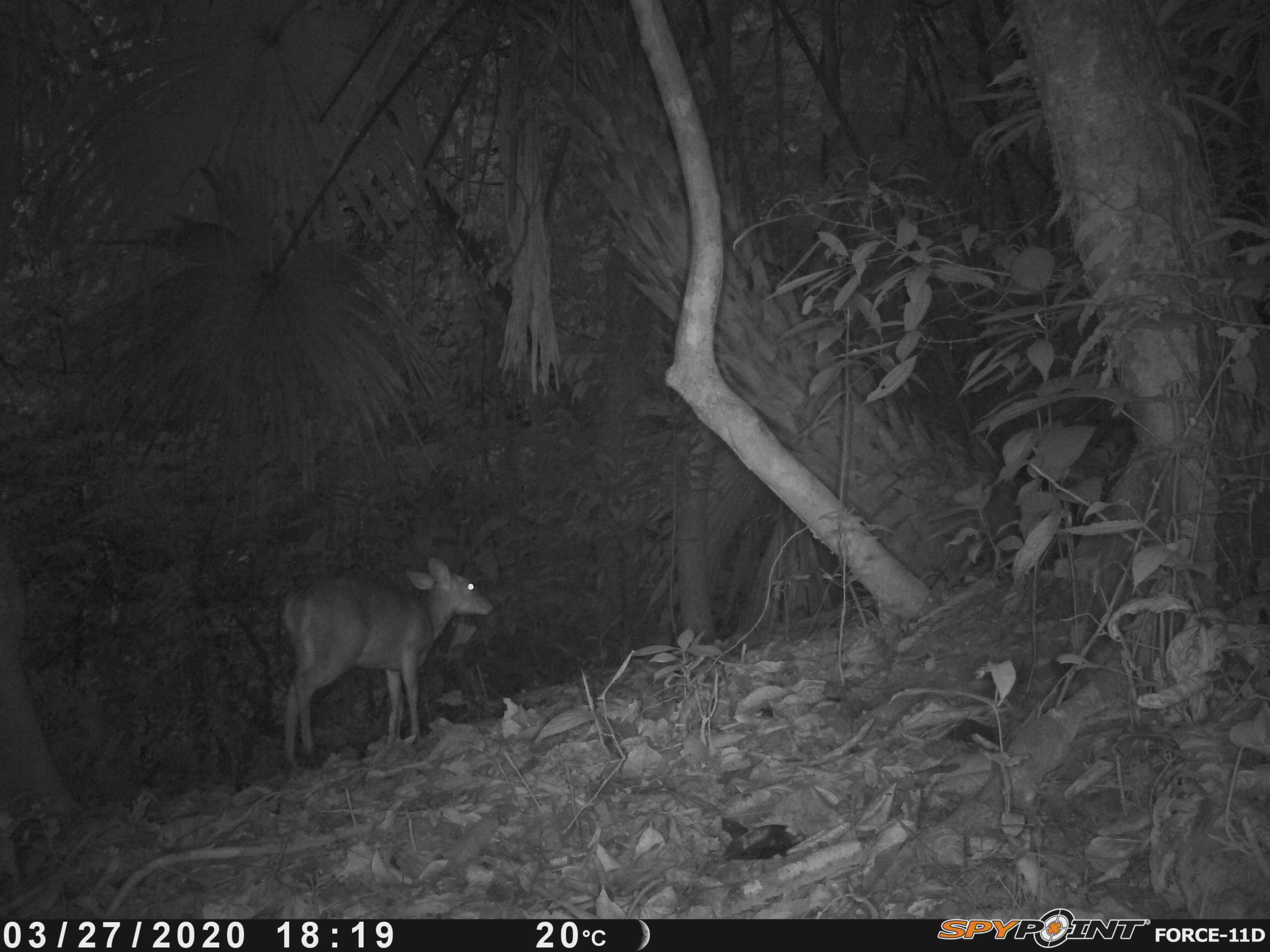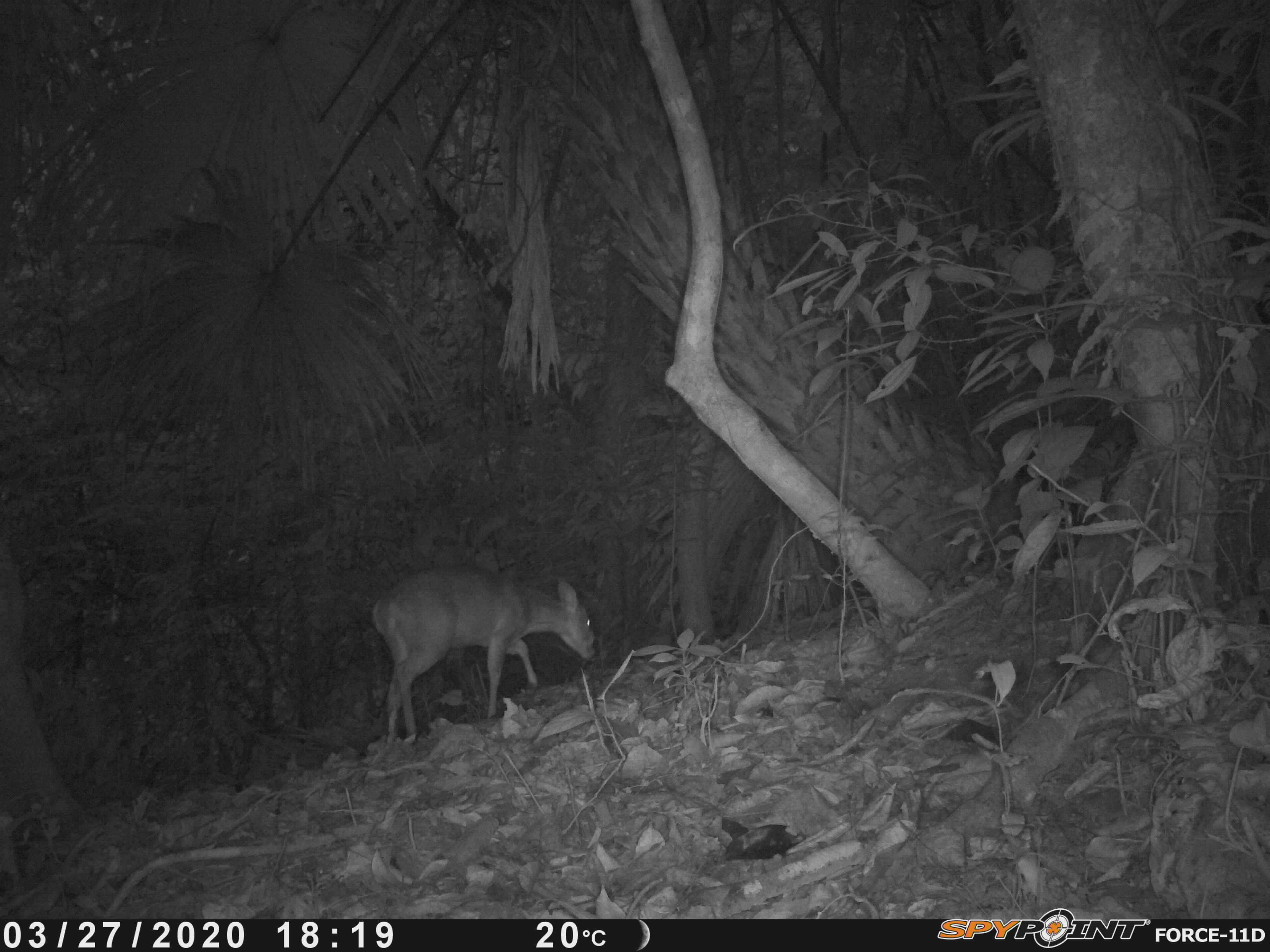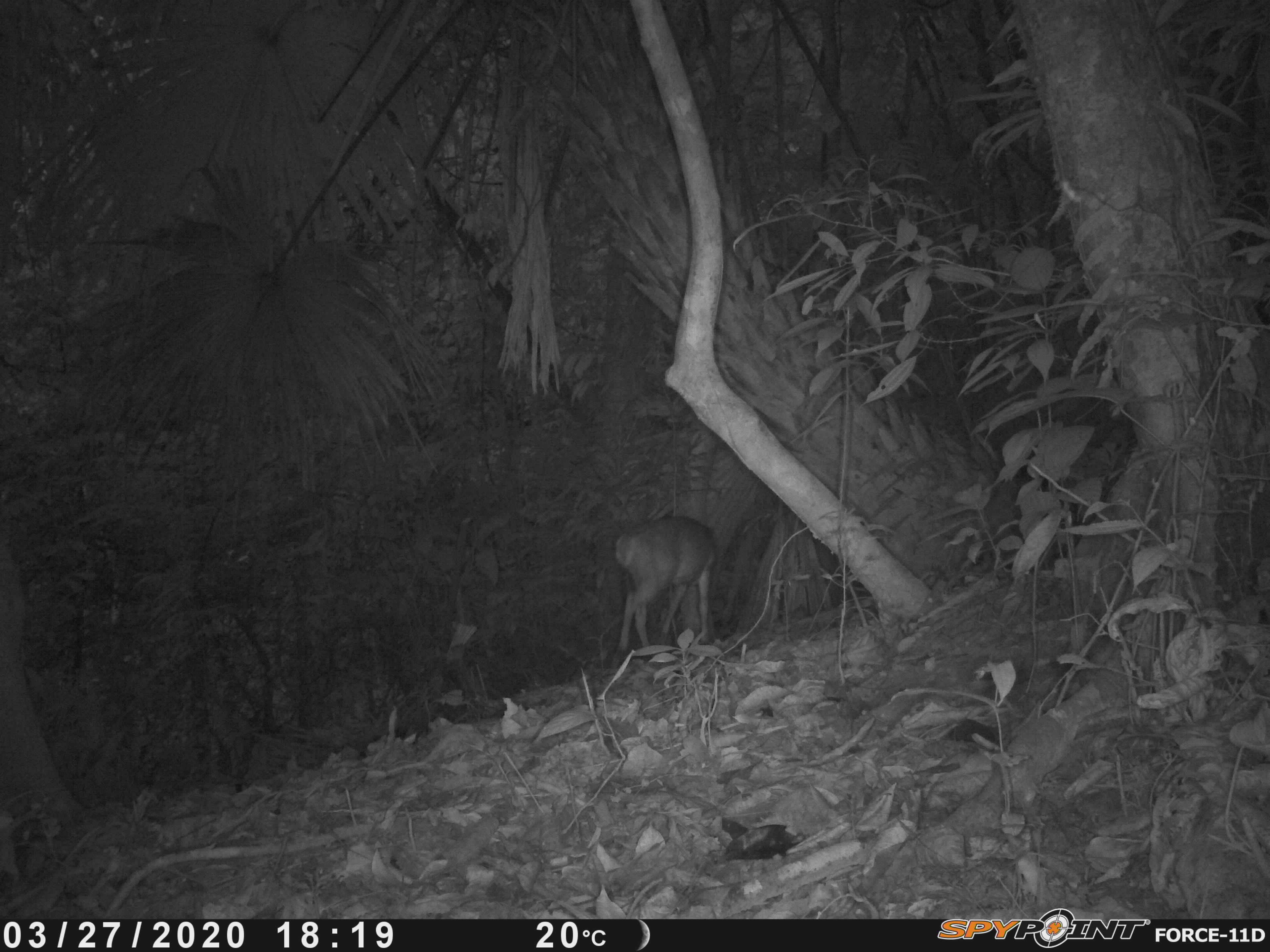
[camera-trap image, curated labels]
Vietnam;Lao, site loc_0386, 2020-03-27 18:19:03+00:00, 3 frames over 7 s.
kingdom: Animalia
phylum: Chordata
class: Mammalia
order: Artiodactyla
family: Cervidae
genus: Muntiacus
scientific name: Muntiacus vuquangensis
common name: large-antlered muntjac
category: large antlered muntjac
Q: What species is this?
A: Large antlered muntjac (large-antlered muntjac) (Muntiacus vuquangensis).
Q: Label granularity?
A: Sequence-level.